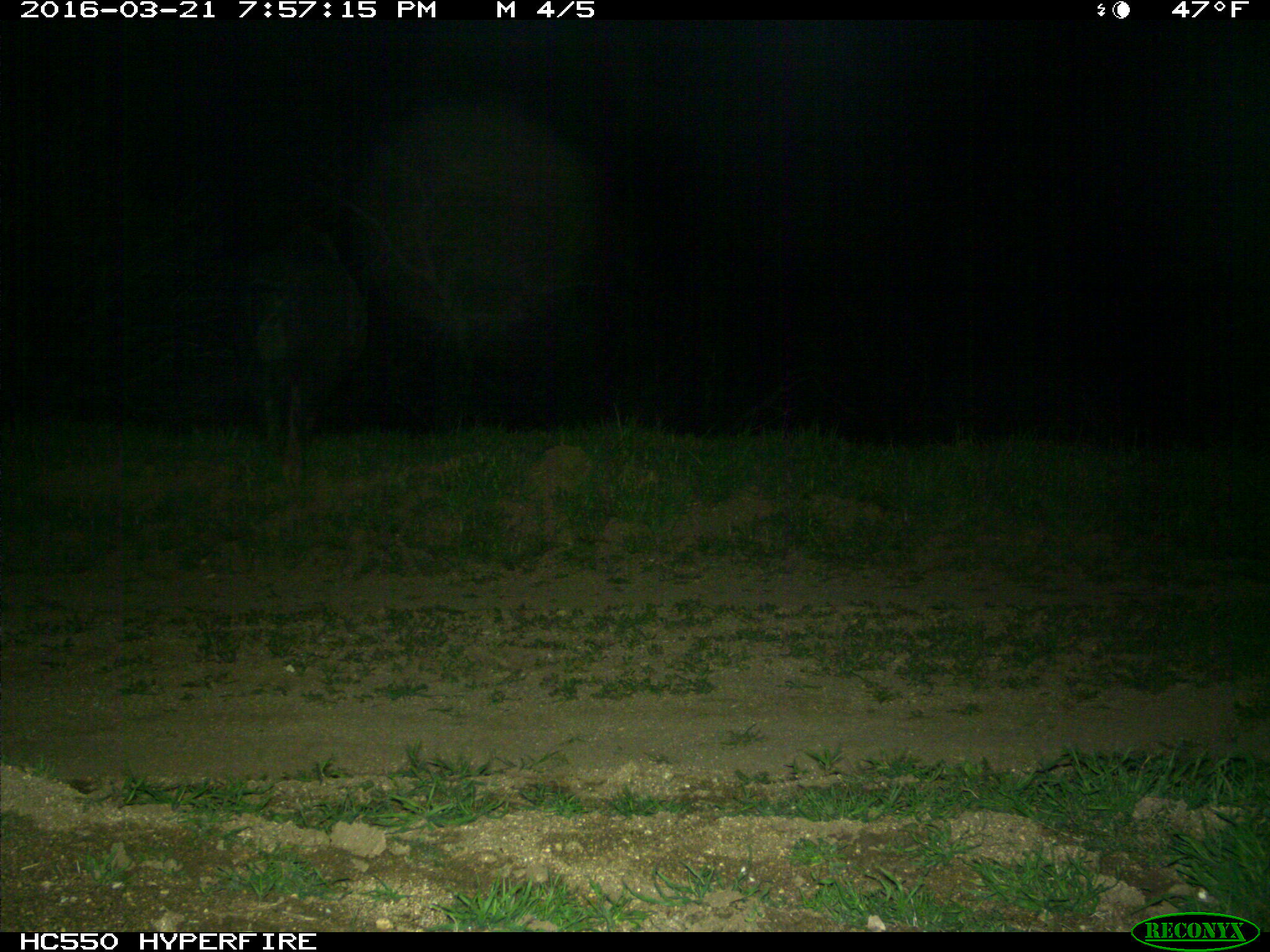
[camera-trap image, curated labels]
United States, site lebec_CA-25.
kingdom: Animalia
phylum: Chordata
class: Mammalia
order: Artiodactyla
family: Suidae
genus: Sus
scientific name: Sus scrofa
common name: wild boar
Sus scrofa (wild boar).